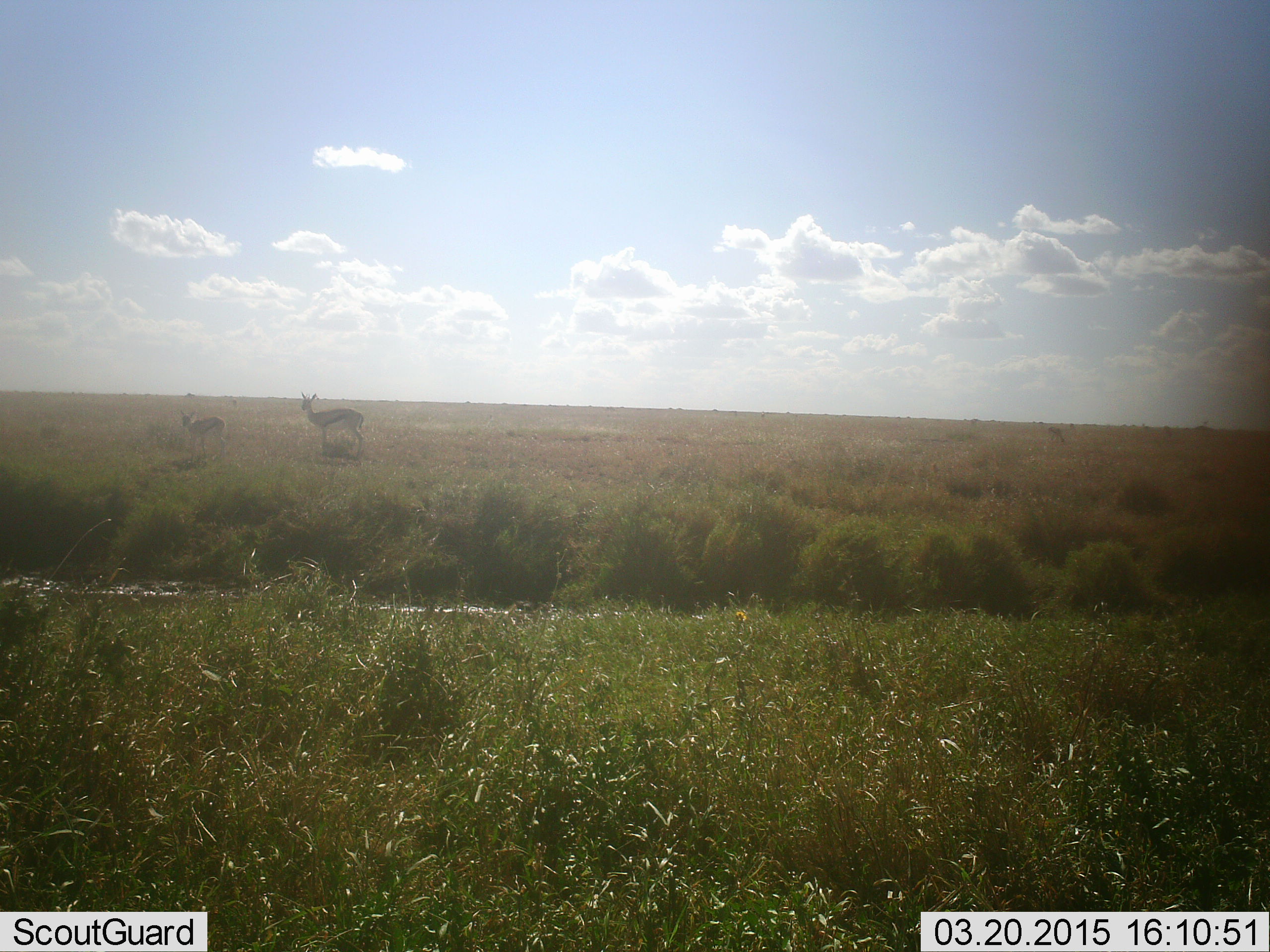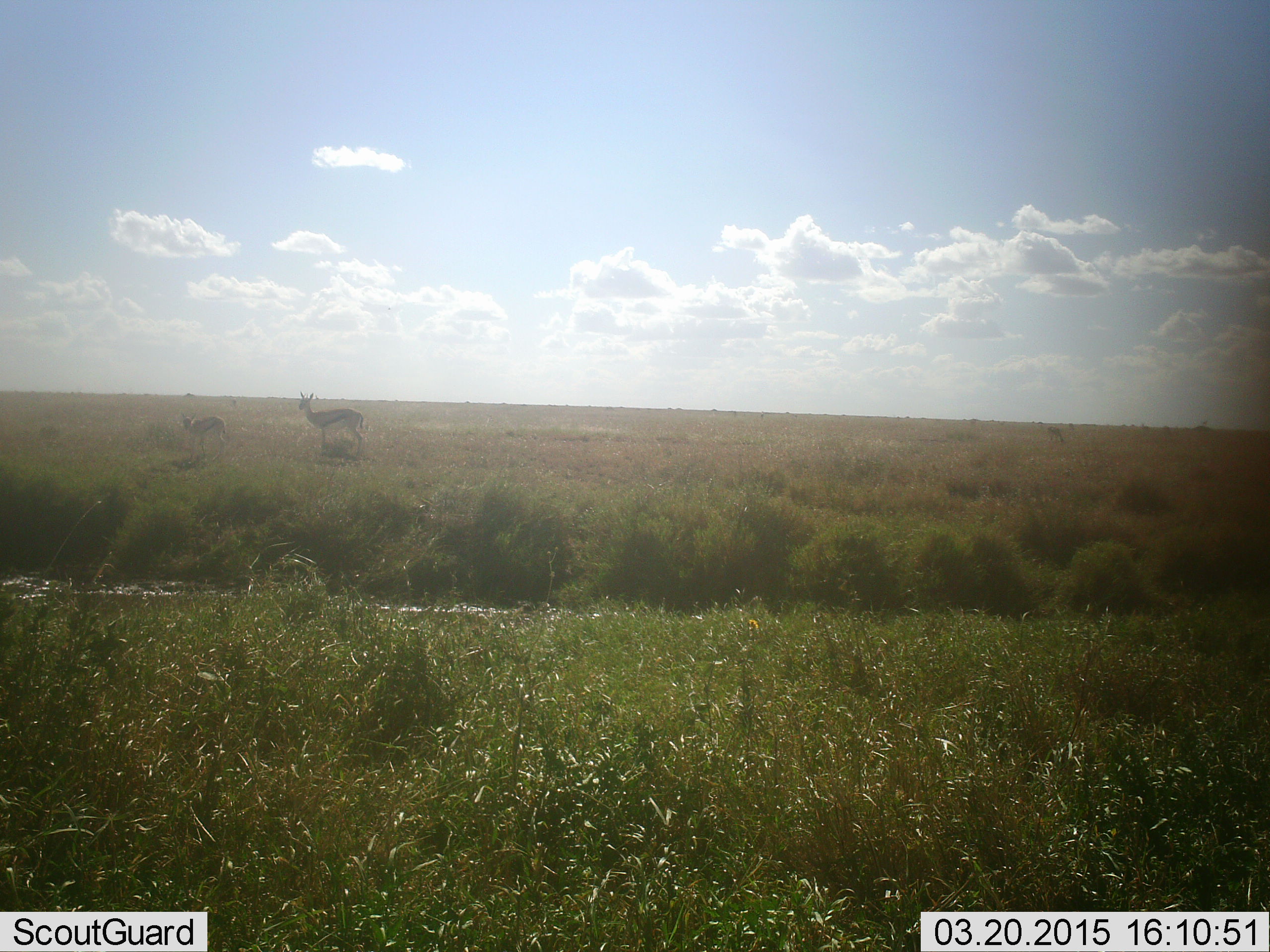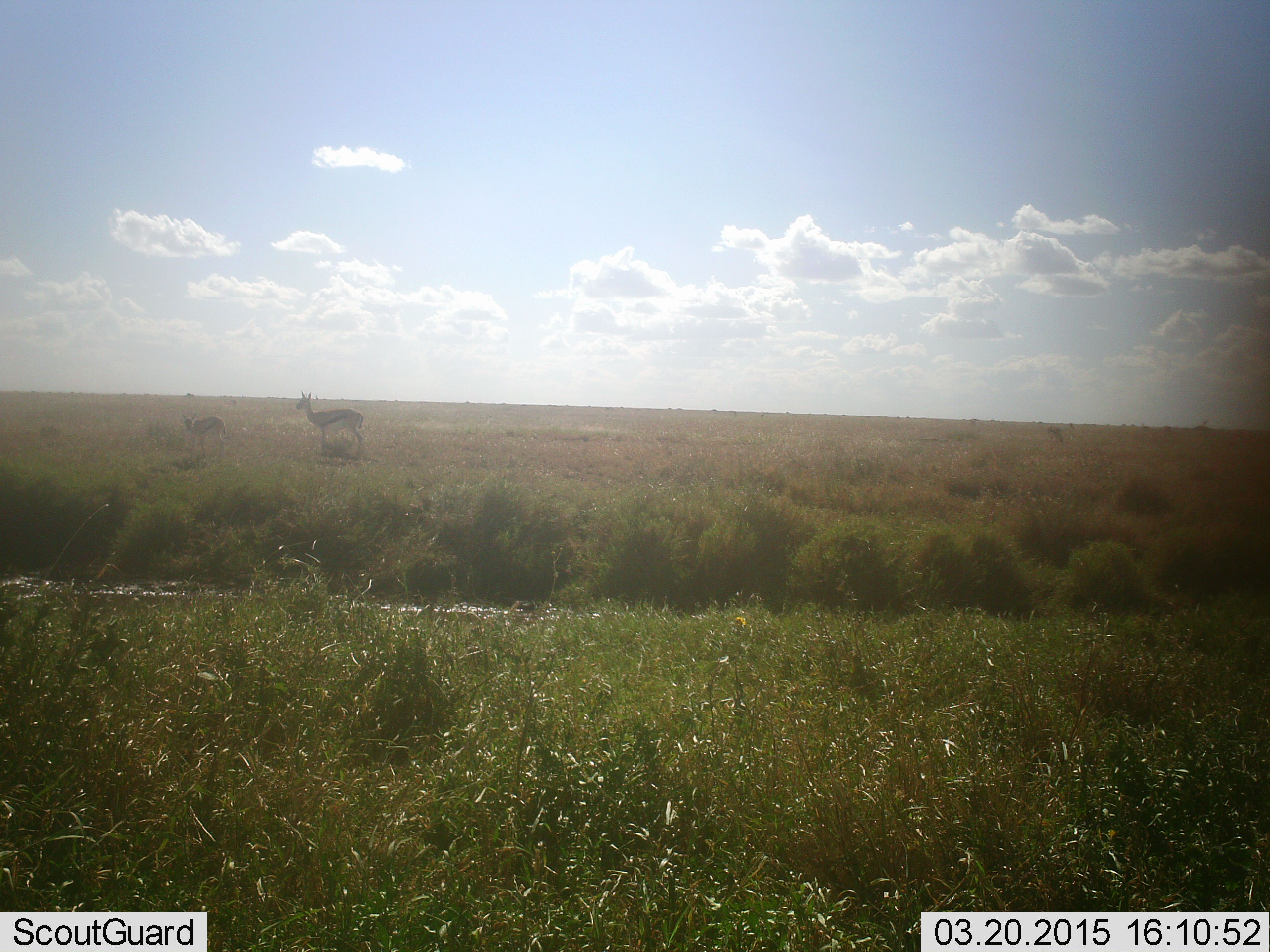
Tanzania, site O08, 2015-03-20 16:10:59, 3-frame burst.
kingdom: Animalia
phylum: Chordata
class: Mammalia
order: Artiodactyla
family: Bovidae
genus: Eudorcas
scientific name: Eudorcas thomsonii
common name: thomson's gazelle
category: gazellethomsons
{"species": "gazellethomsons (thomson's gazelle) (Eudorcas thomsonii)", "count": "2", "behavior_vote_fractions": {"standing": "90%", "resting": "0%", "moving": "20%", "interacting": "0%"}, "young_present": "30%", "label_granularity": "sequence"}